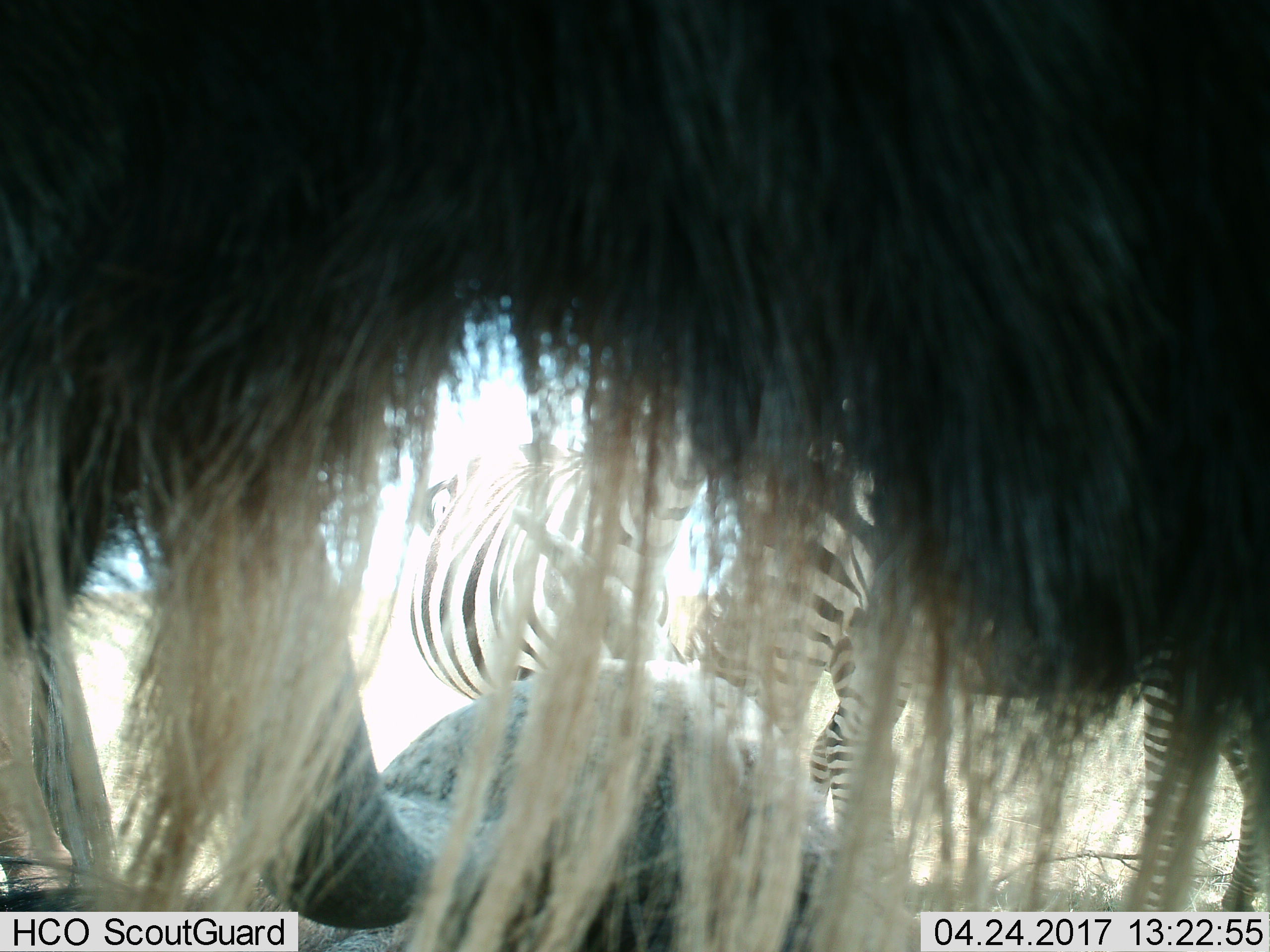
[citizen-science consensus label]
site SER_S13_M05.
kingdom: Animalia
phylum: Chordata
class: Mammalia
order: Artiodactyla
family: Bovidae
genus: Connochaetes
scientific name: Connochaetes taurinus taurinus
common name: blue wildebeest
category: wildebeestblue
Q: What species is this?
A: Wildebeestblue (blue wildebeest) (Connochaetes taurinus taurinus).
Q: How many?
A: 2.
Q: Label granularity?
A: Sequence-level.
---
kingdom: Animalia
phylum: Chordata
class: Mammalia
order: Perissodactyla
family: Equidae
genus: Equus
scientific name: Equus quagga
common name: plains zebra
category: zebraplains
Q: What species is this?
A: Zebraplains (plains zebra) (Equus quagga).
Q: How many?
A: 3.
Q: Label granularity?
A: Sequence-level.